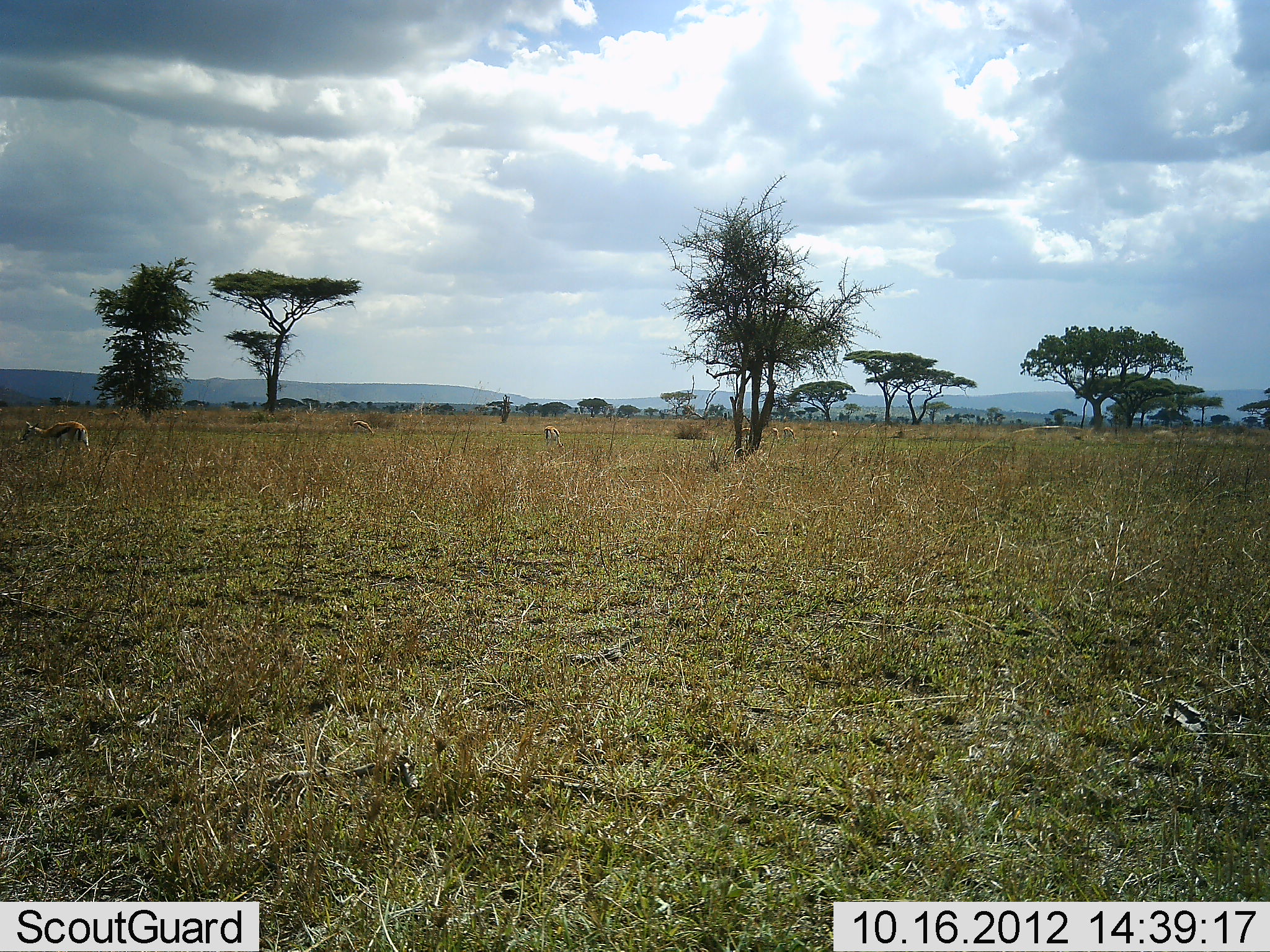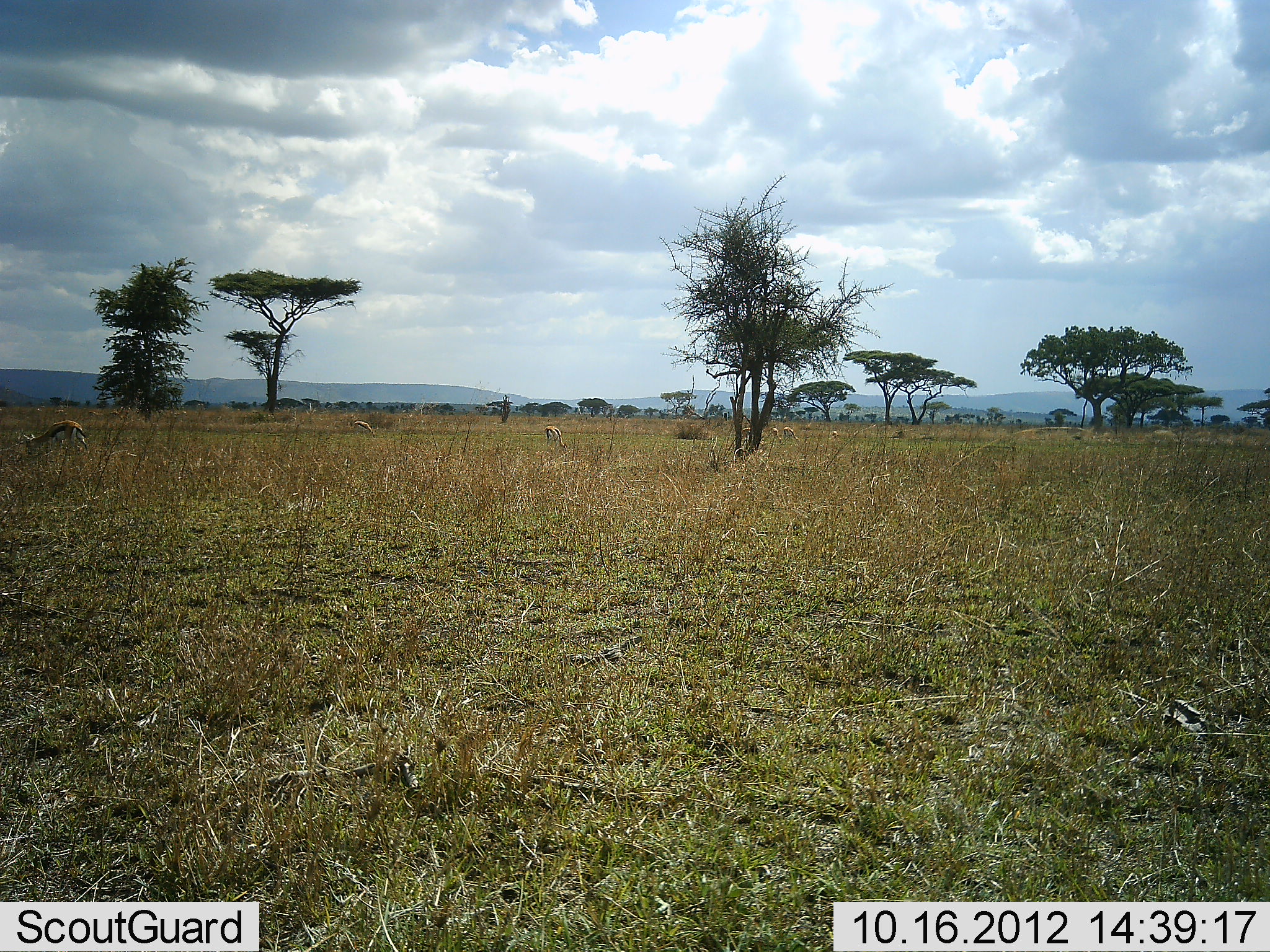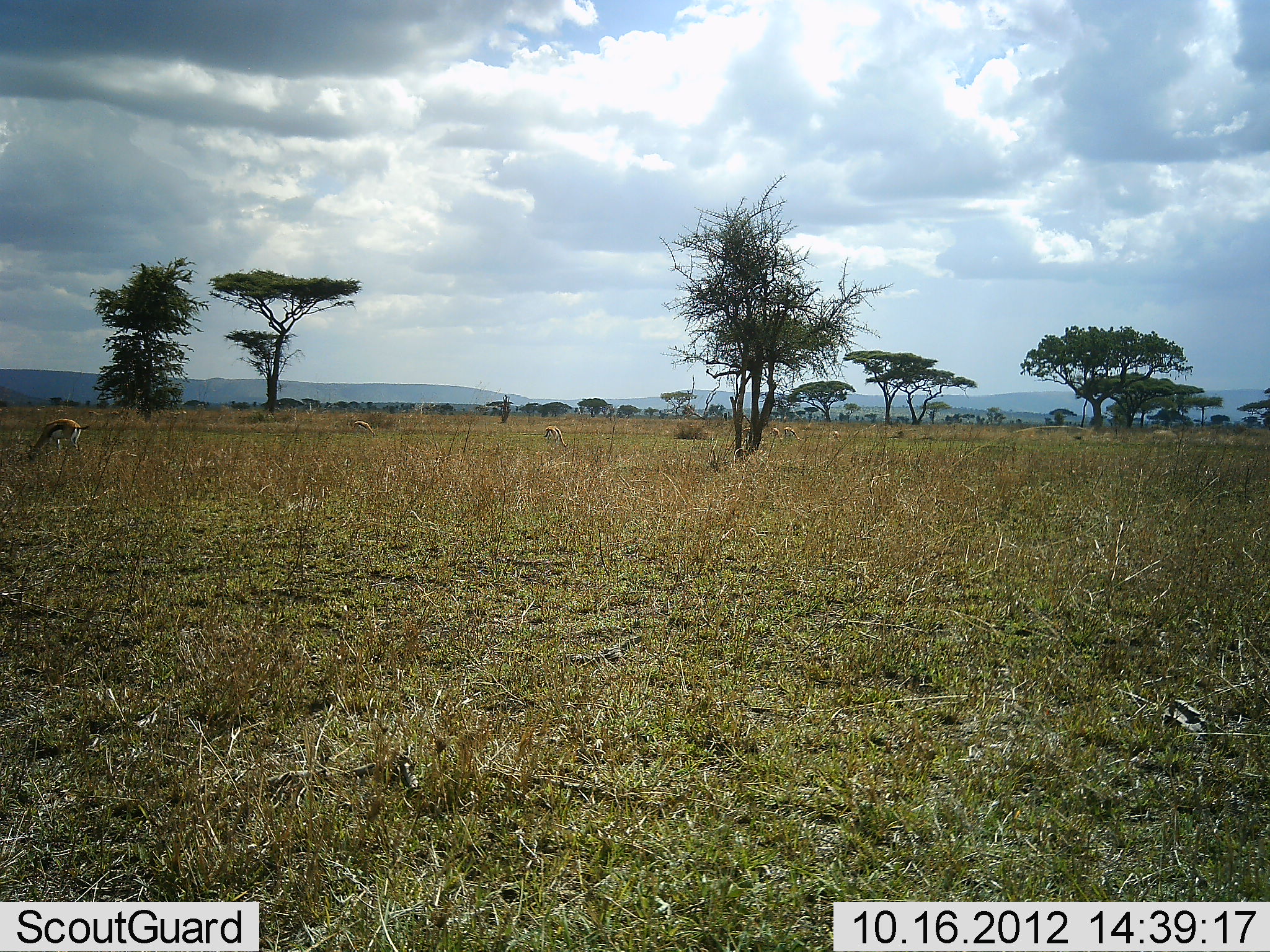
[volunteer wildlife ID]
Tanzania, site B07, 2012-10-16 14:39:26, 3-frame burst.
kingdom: Animalia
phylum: Chordata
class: Mammalia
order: Artiodactyla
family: Bovidae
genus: Eudorcas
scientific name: Eudorcas thomsonii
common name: thomson's gazelle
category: gazellethomsons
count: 4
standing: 20%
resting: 0%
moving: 20%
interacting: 0%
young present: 0%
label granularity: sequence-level